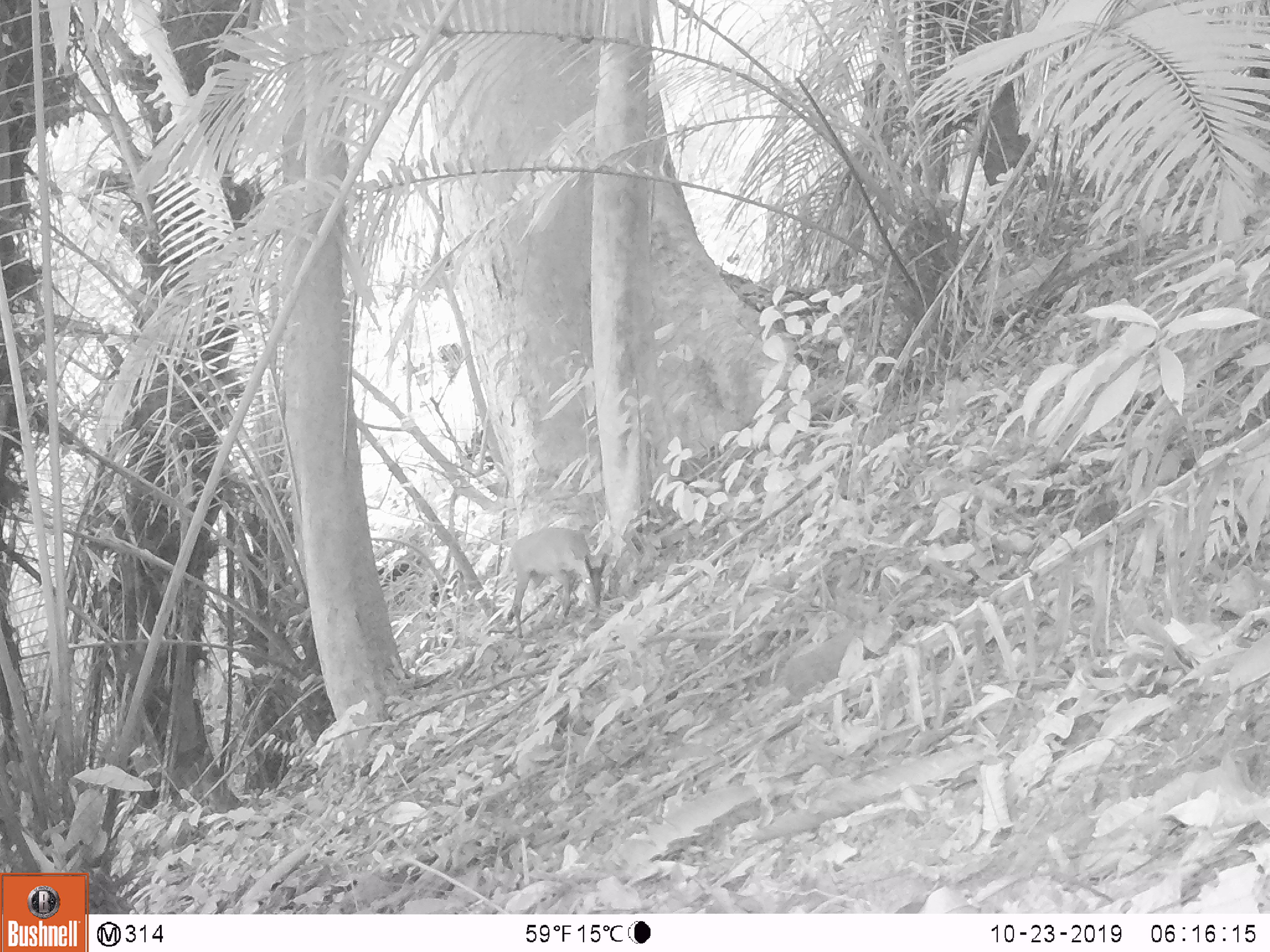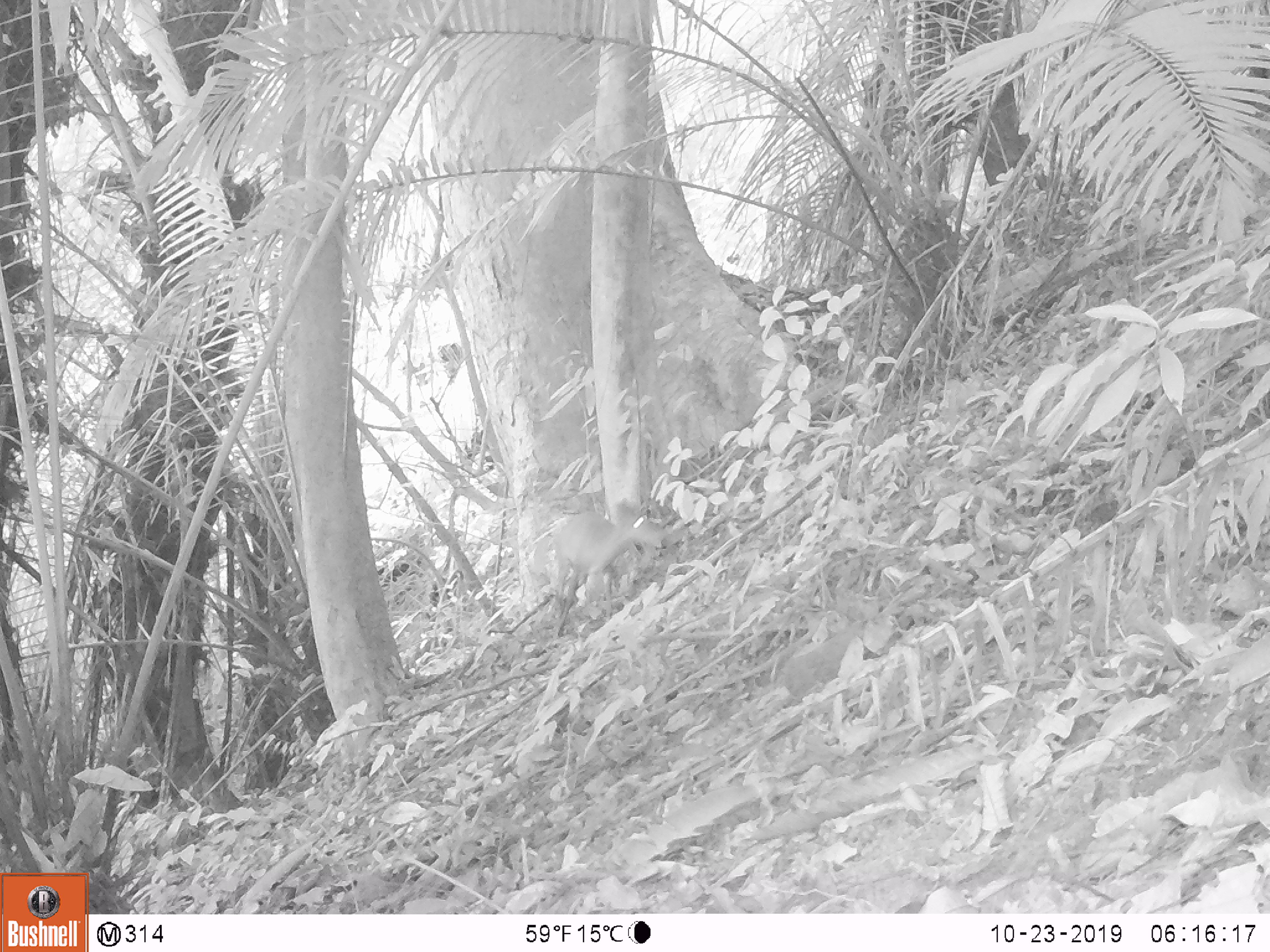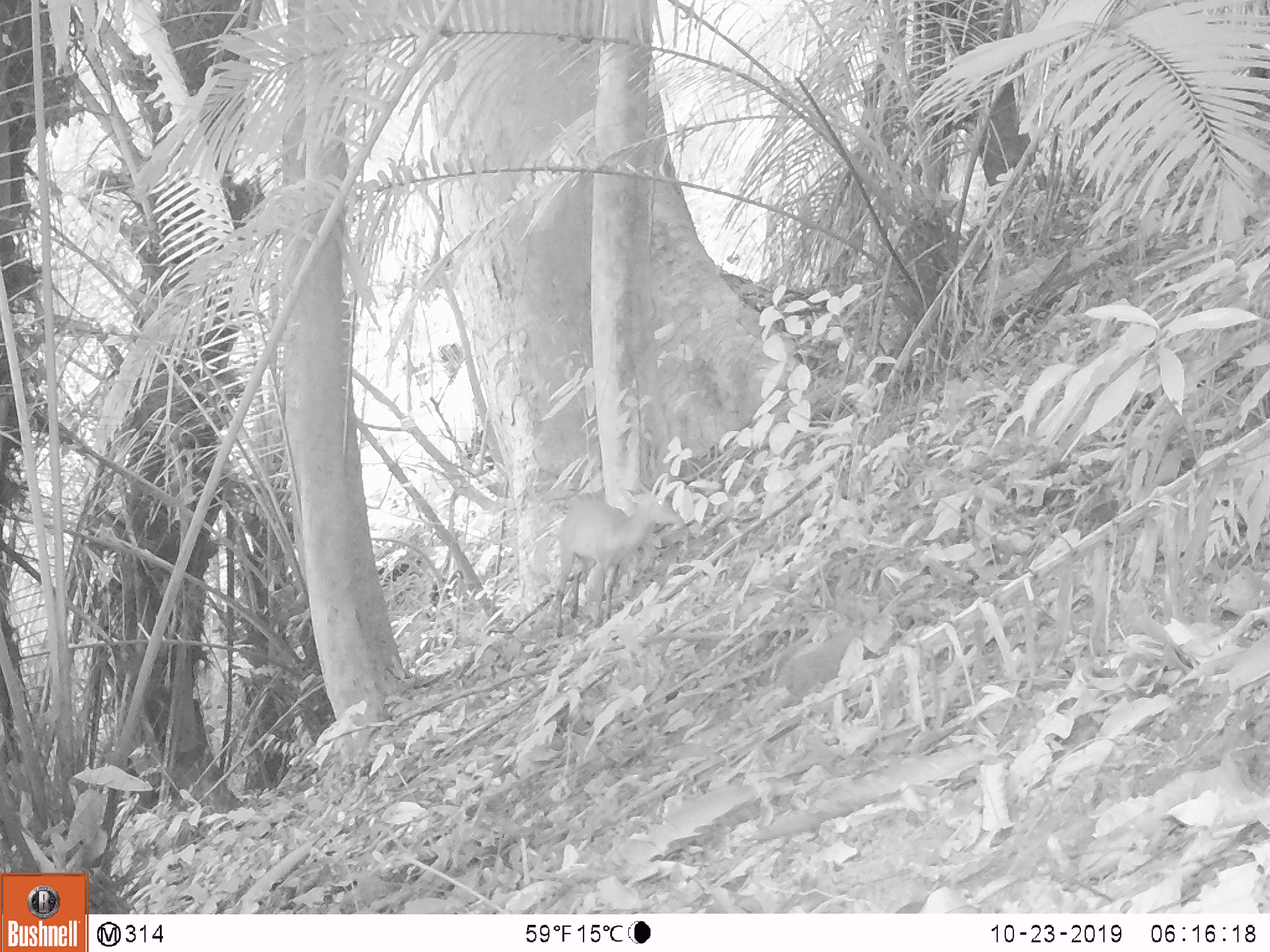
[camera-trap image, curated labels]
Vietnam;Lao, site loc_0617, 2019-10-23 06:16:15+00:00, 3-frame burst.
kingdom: Animalia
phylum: Chordata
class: Mammalia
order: Artiodactyla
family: Cervidae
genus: Muntiacus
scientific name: Muntiacus muntjak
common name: red muntjac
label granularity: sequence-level